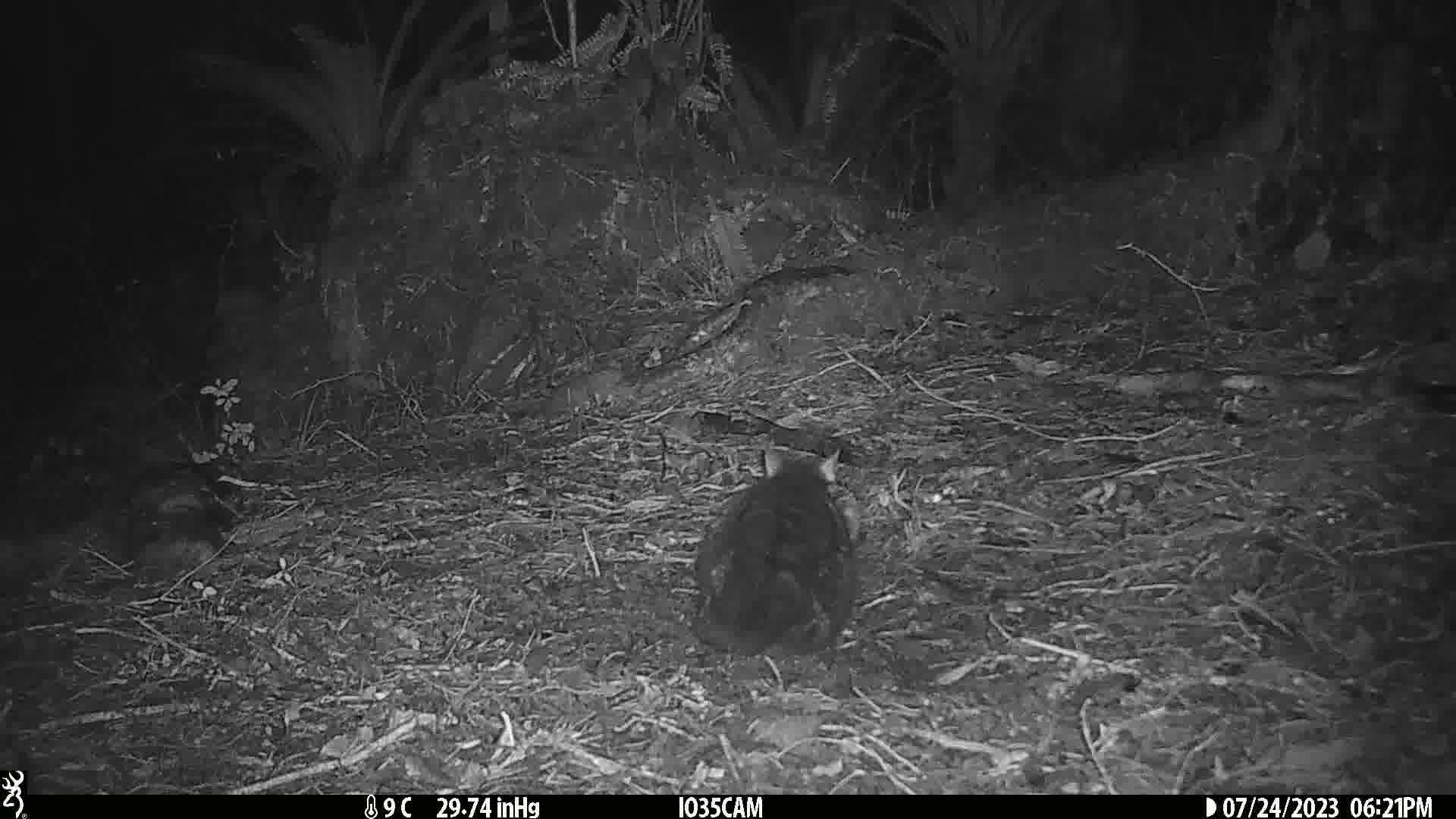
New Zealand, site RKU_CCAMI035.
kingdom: Animalia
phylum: Chordata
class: Mammalia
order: Carnivora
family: Felidae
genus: Felis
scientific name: Felis catus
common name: domestic cat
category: cat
Cat (domestic cat) (Felis catus).